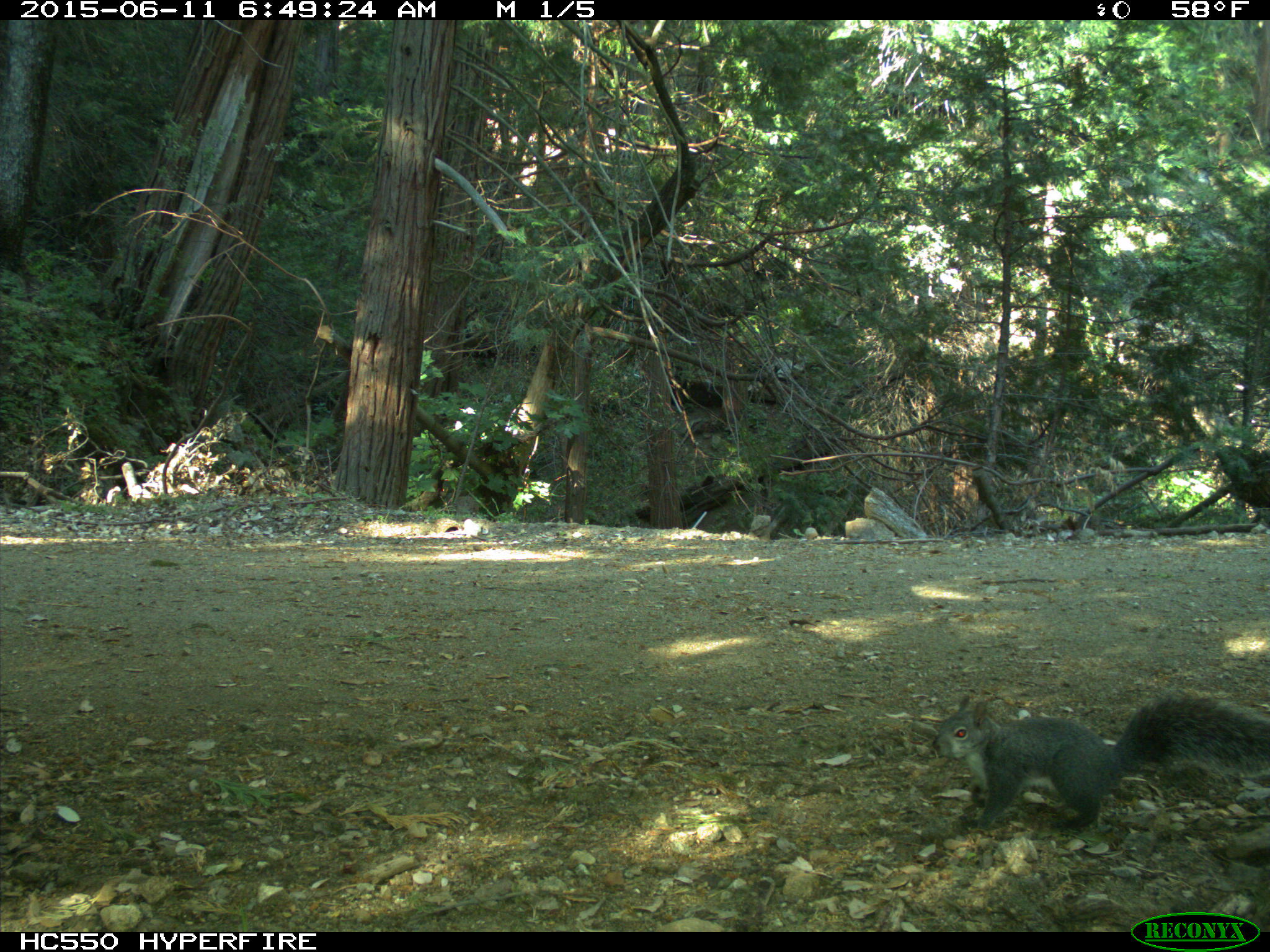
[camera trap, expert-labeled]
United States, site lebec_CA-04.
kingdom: Animalia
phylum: Chordata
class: Mammalia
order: Rodentia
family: Sciuridae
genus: Sciurus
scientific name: Sciurus carolinensis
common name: eastern gray squirrel